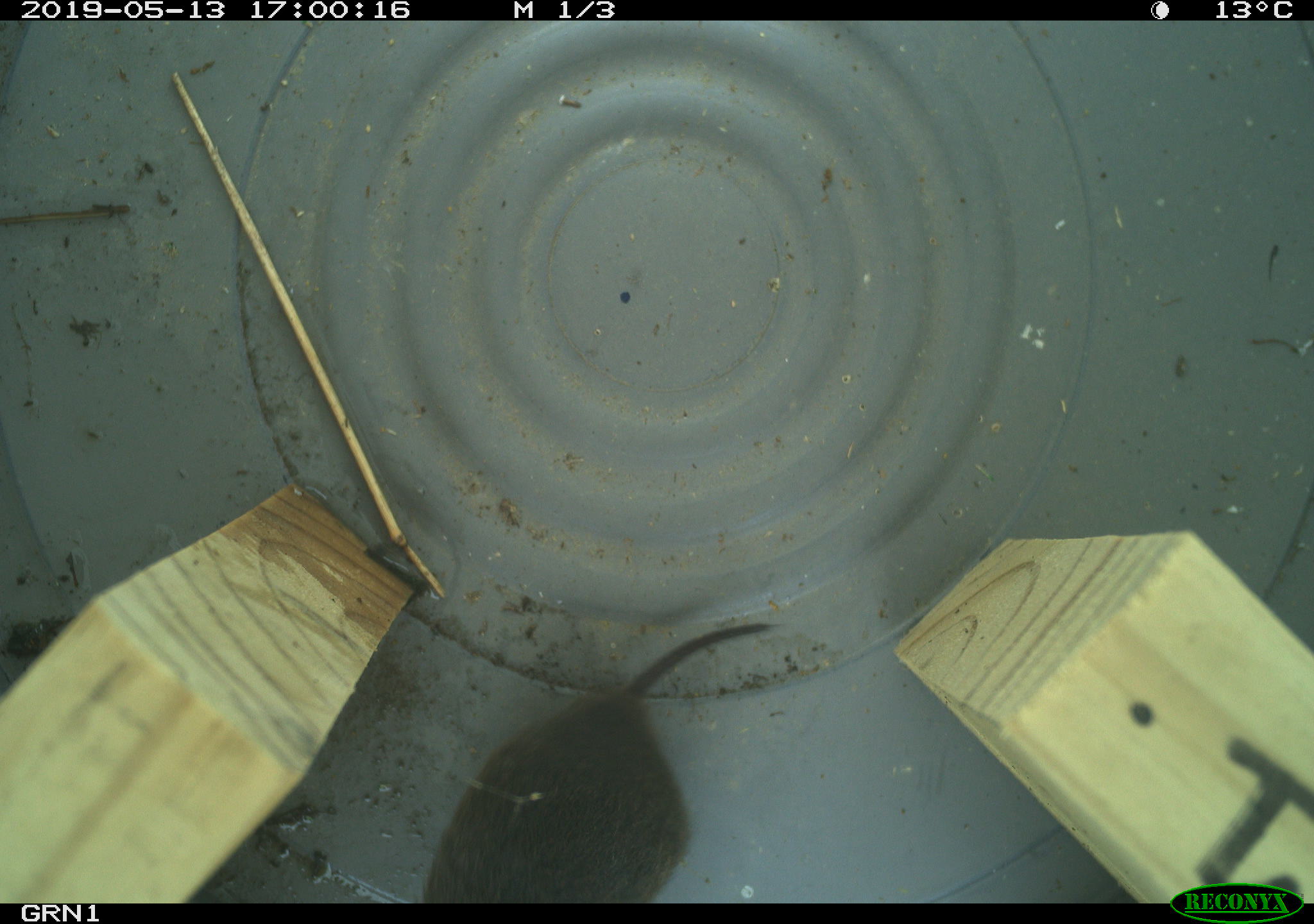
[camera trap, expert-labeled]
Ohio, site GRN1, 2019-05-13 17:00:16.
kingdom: Animalia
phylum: Chordata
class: Mammalia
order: Rodentia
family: Cricetidae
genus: Microtus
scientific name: Microtus pennsylvanicus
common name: meadow vole